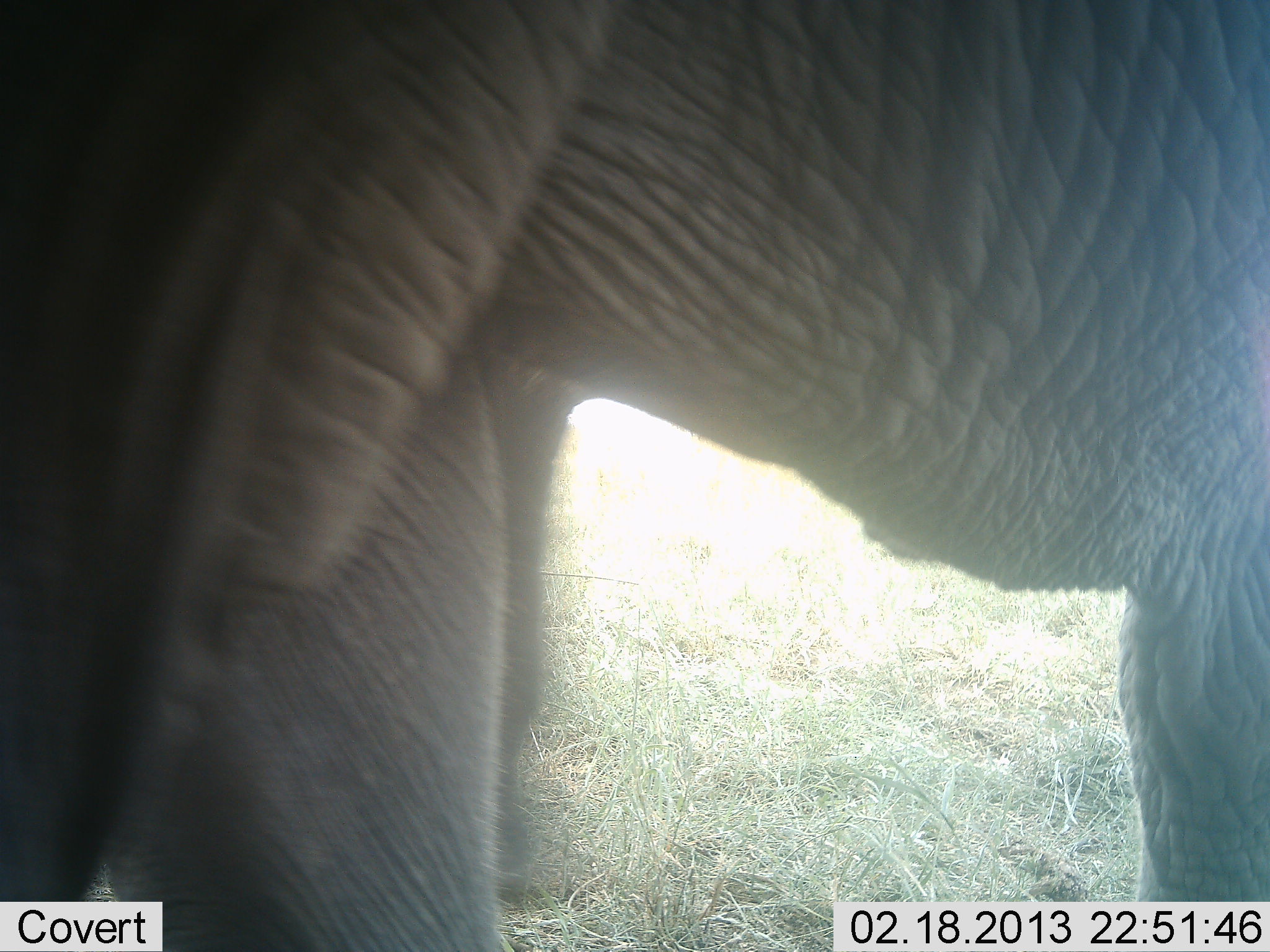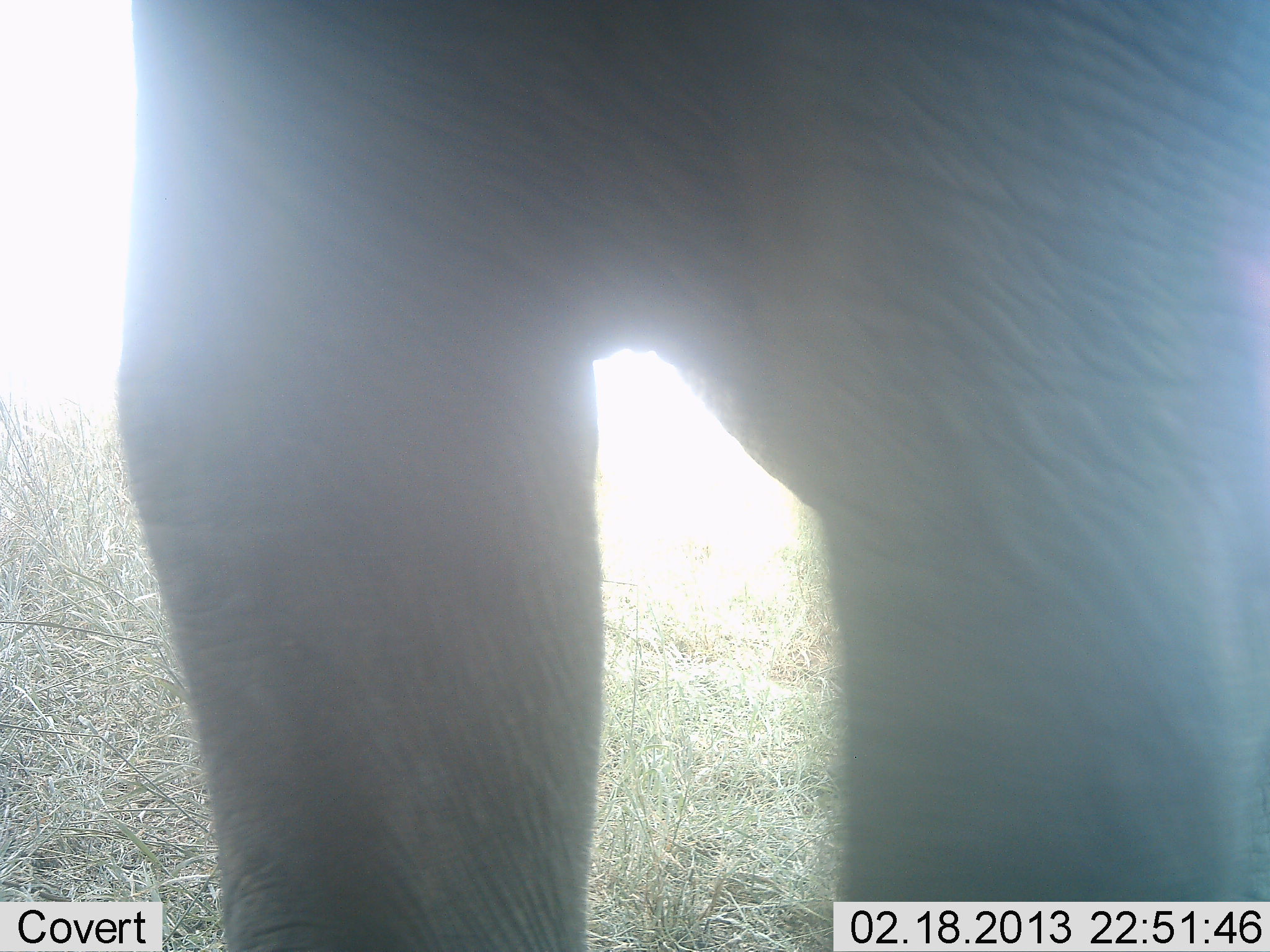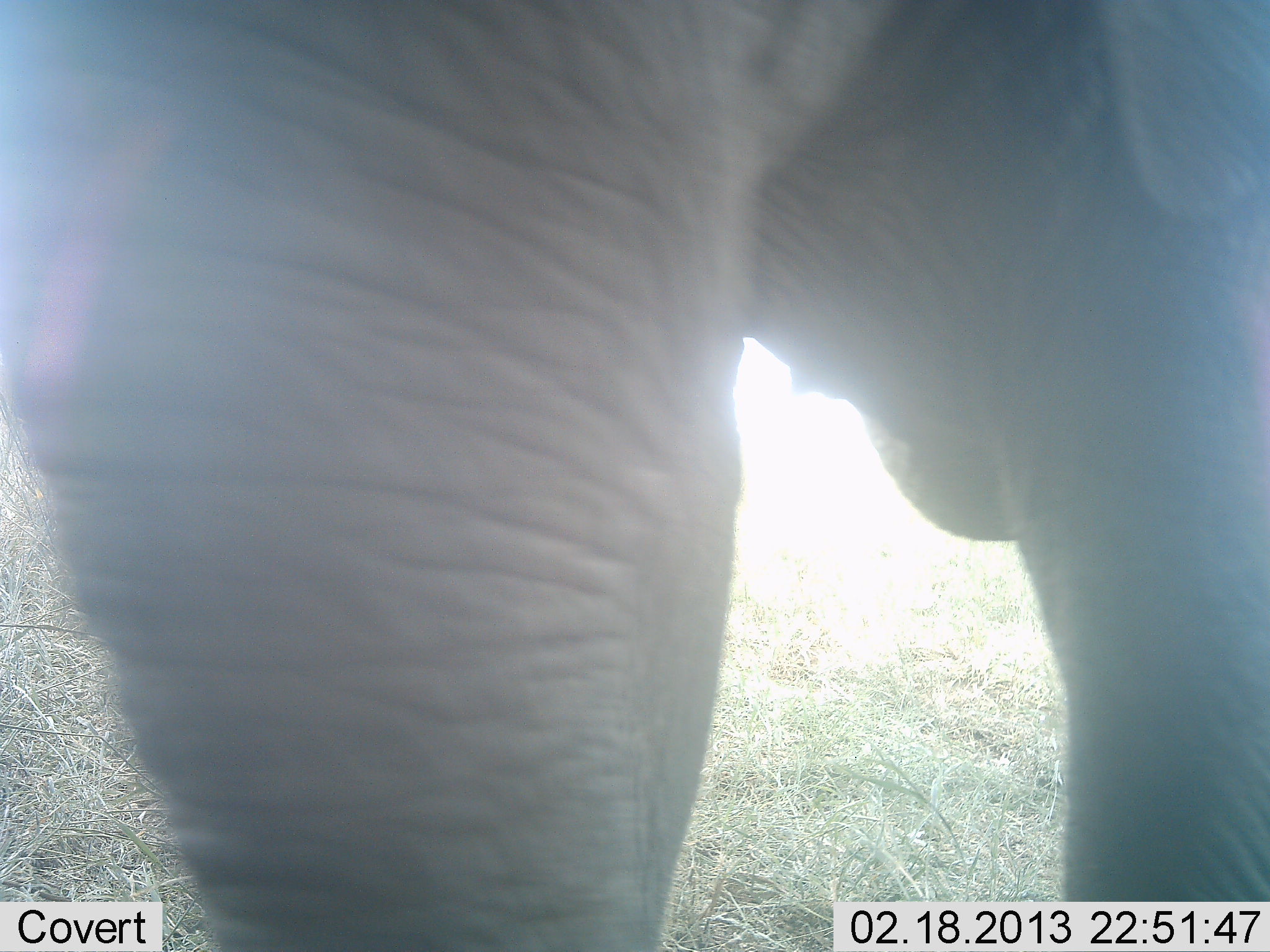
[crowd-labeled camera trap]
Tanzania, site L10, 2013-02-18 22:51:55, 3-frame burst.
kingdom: Animalia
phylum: Chordata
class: Mammalia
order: Proboscidea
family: Elephantidae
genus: Loxodonta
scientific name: Loxodonta africana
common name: african bush elephant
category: elephant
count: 1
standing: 50%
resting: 0%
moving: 50%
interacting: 0%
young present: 0%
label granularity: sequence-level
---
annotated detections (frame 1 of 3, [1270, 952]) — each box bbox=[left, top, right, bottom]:
animal: bbox=[4, 3, 1269, 952]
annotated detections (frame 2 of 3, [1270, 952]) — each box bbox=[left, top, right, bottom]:
animal: bbox=[120, 1, 1270, 951]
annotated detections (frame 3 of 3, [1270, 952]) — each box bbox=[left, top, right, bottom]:
animal: bbox=[0, 0, 1270, 952]